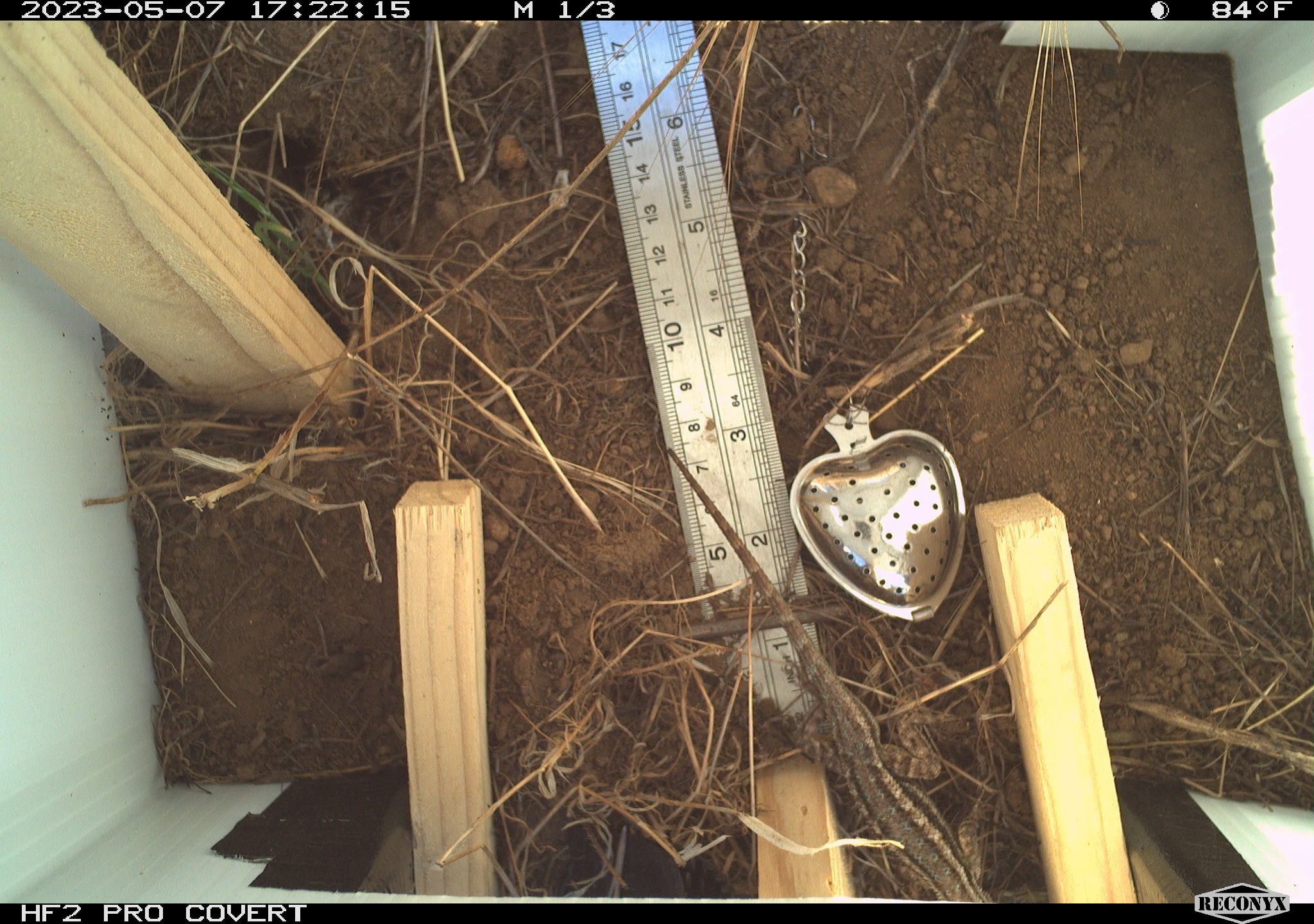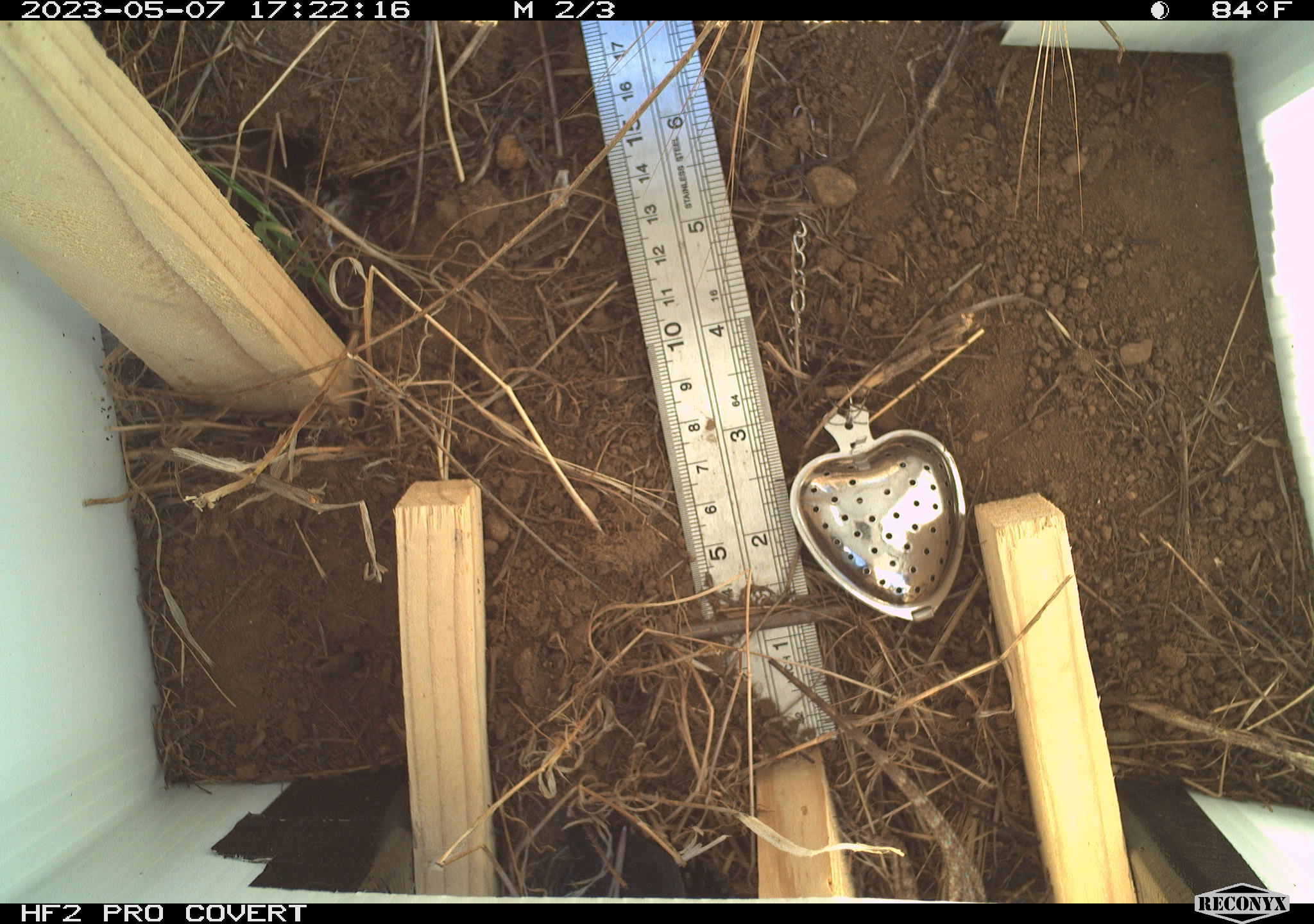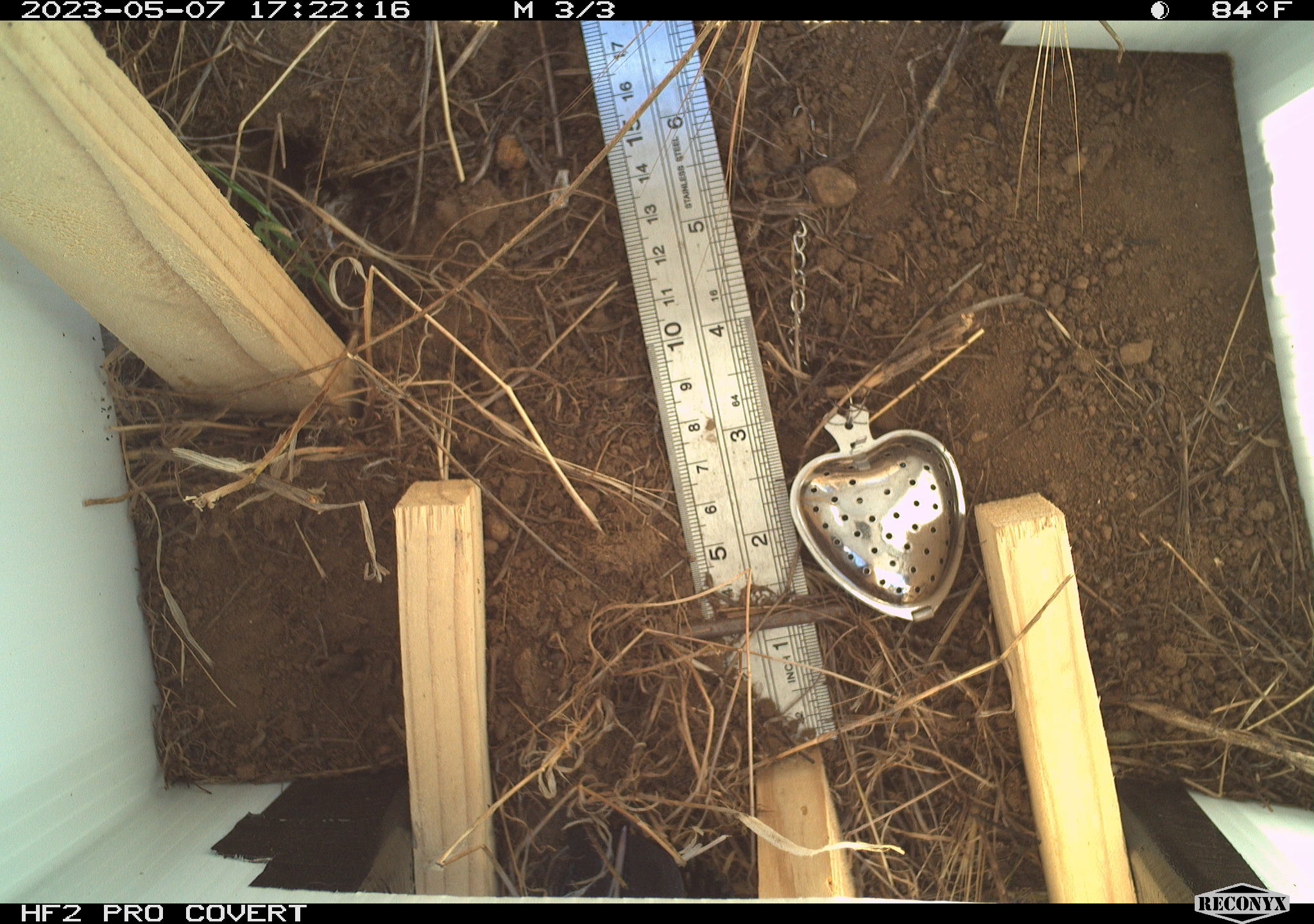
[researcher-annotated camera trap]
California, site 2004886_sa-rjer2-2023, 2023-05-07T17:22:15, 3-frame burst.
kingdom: Animalia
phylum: Chordata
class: Reptilia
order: Squamata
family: Phrynosomatidae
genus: Sceloporus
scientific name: Sceloporus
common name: spiny lizards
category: sceloporus species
Sceloporus species (spiny lizards) (Sceloporus).